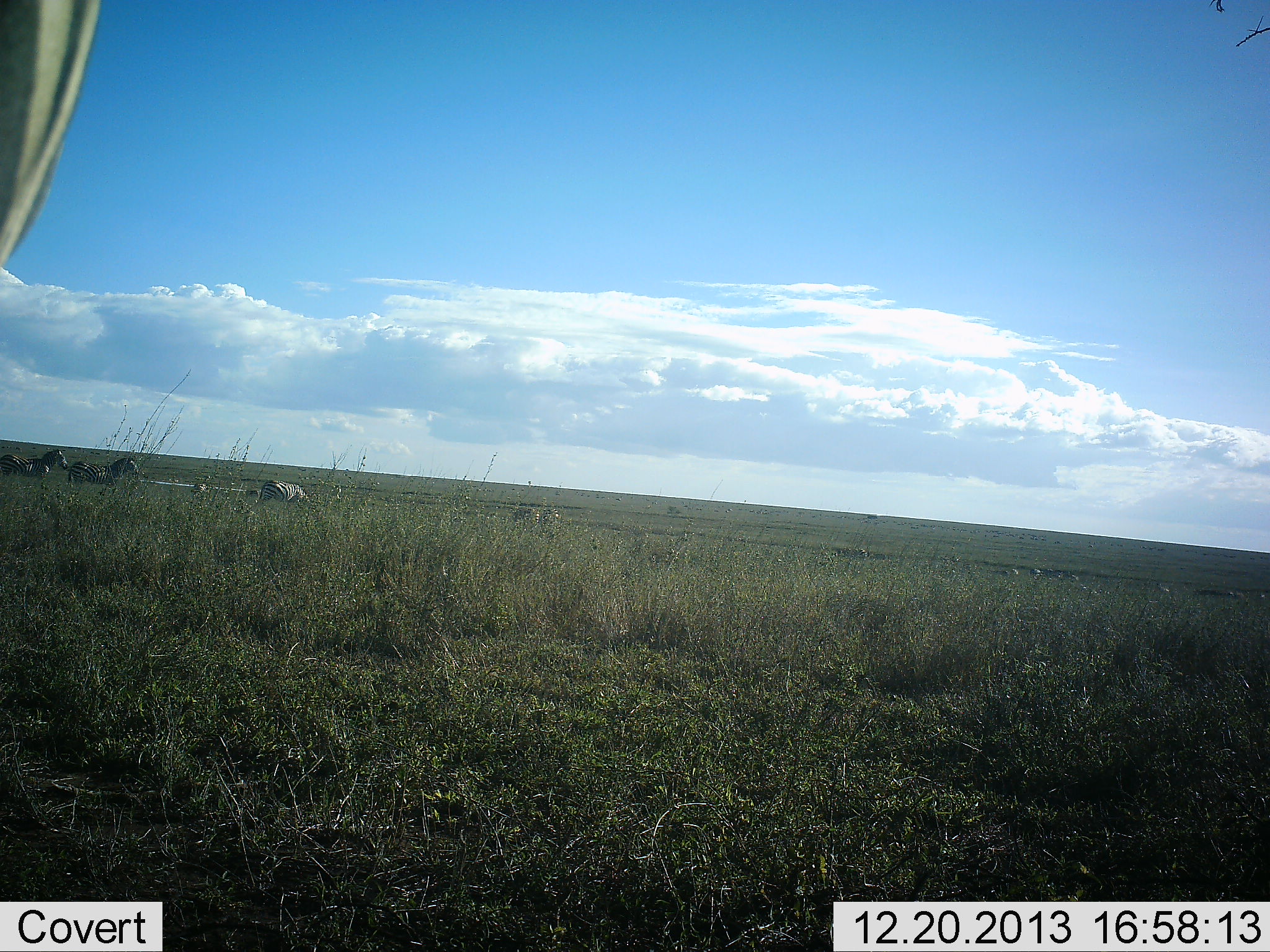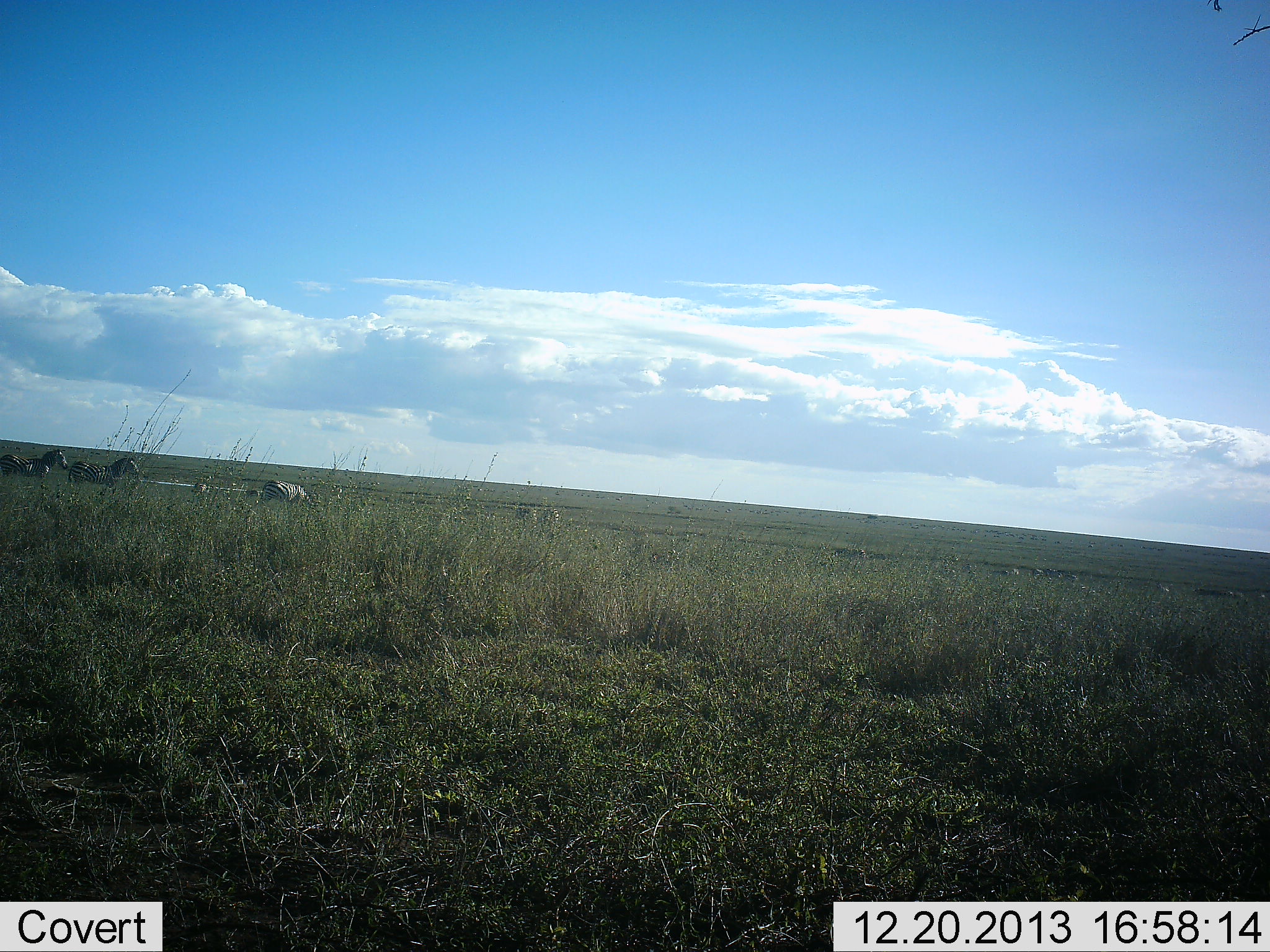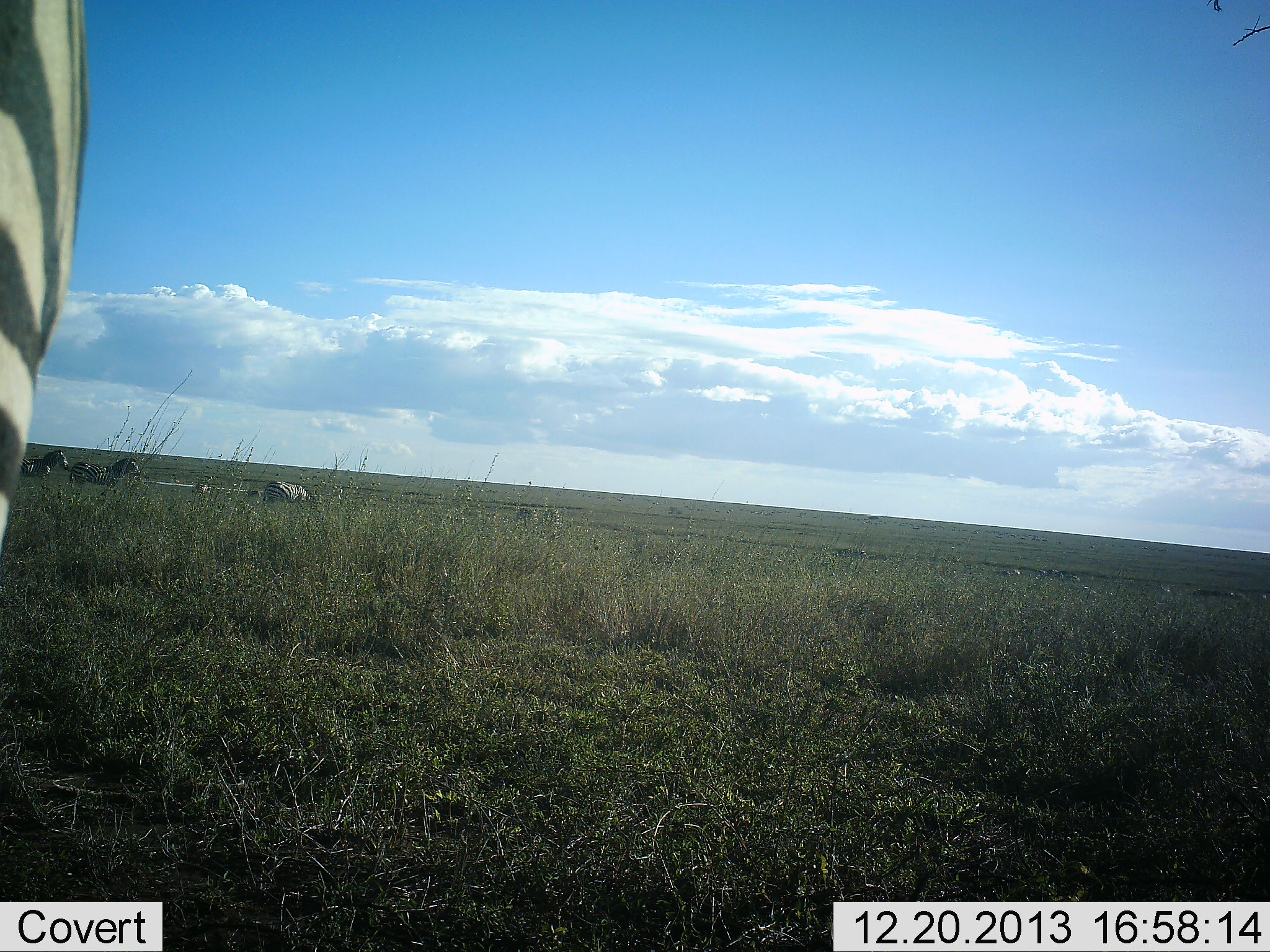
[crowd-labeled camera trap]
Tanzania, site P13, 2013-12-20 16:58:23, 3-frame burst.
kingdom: Animalia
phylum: Chordata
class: Mammalia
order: Perissodactyla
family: Equidae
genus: Equus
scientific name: Equus quagga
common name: plains zebra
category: zebra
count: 7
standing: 70%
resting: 0%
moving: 30%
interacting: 0%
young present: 0%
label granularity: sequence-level